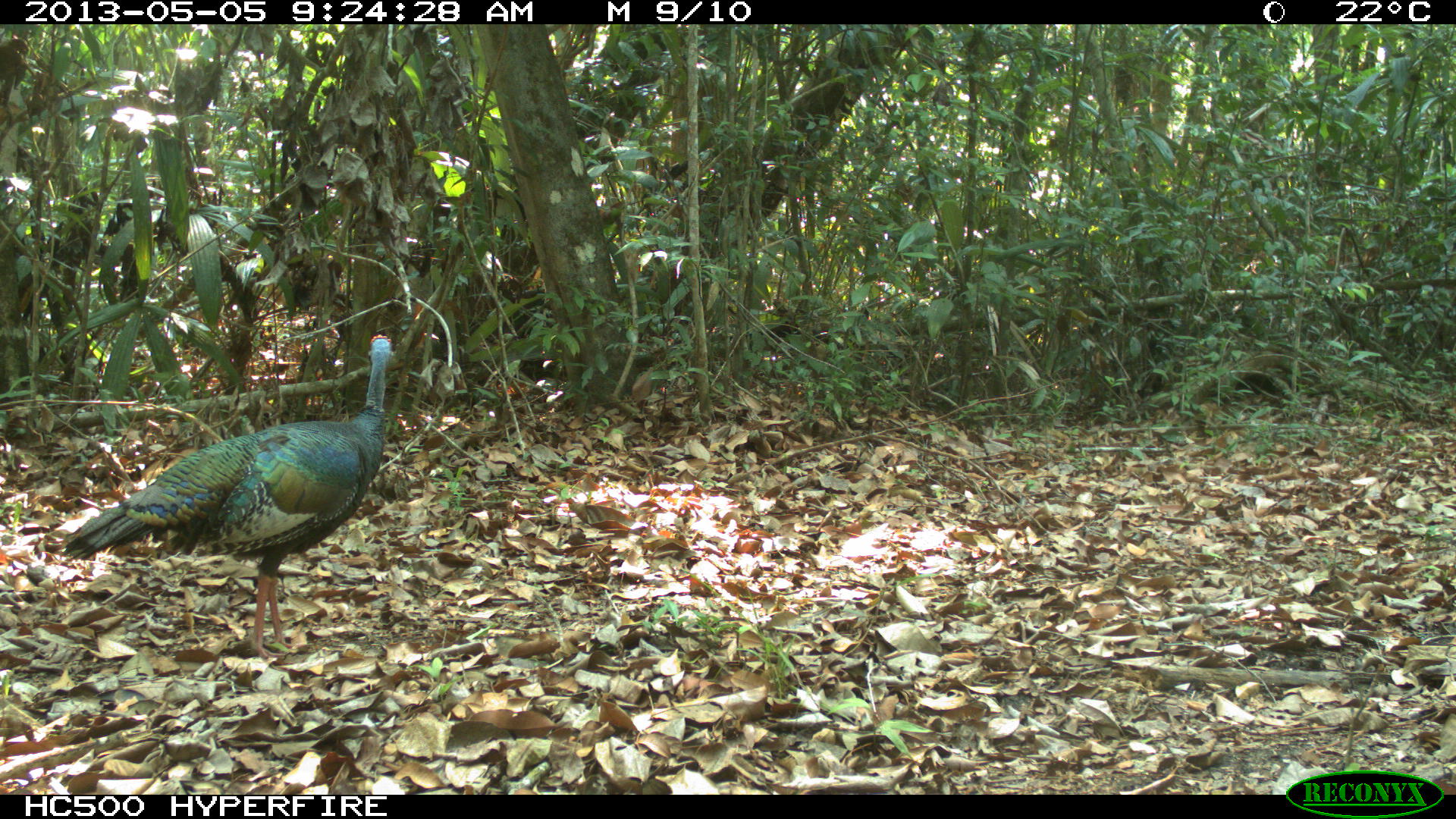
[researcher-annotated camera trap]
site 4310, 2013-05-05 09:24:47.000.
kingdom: Animalia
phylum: Chordata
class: Aves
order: Galliformes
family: Phasianidae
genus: Meleagris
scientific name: Meleagris ocellata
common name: ocellated turkey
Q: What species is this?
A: Meleagris ocellata (ocellated turkey).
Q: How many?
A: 2.